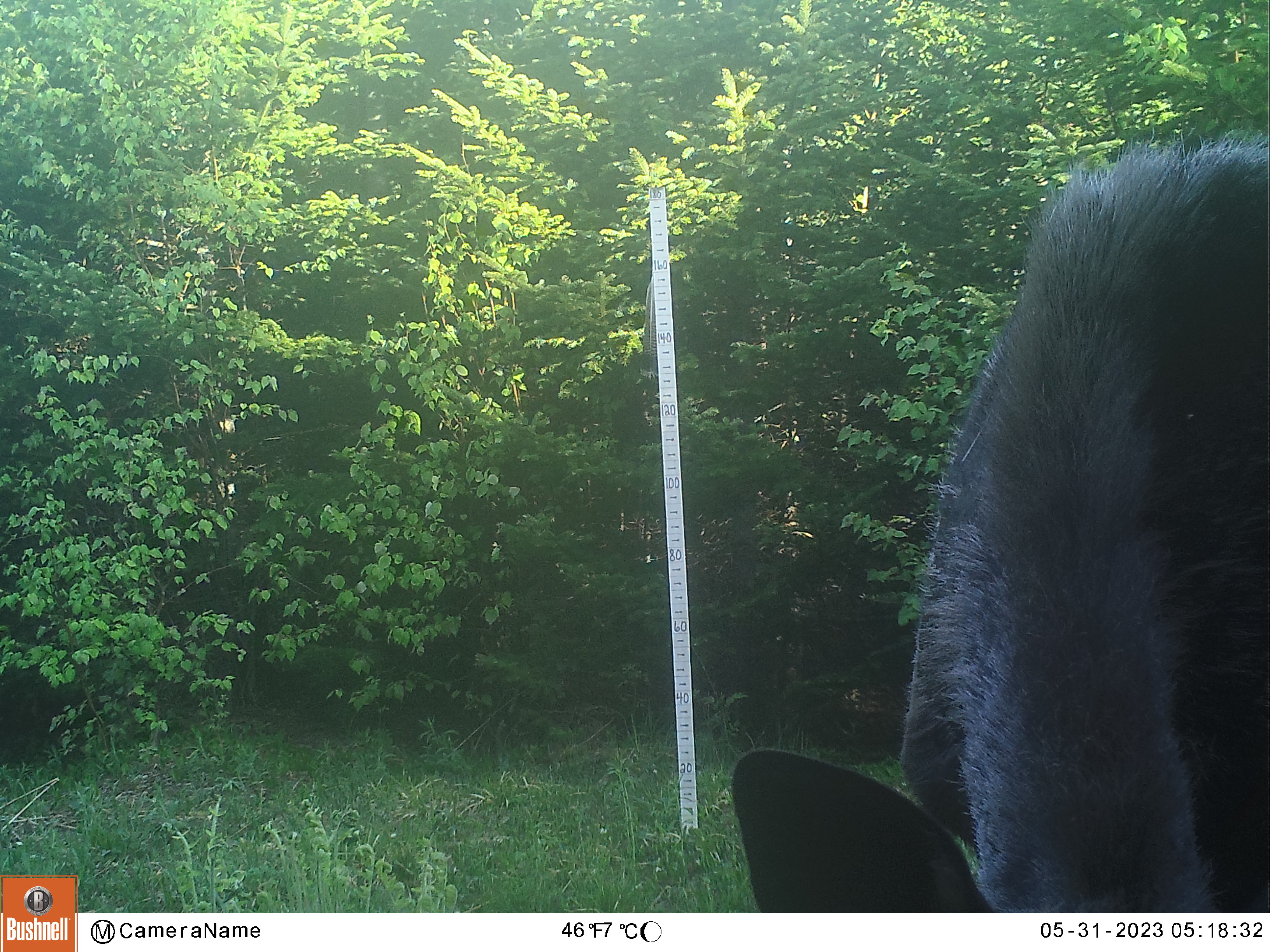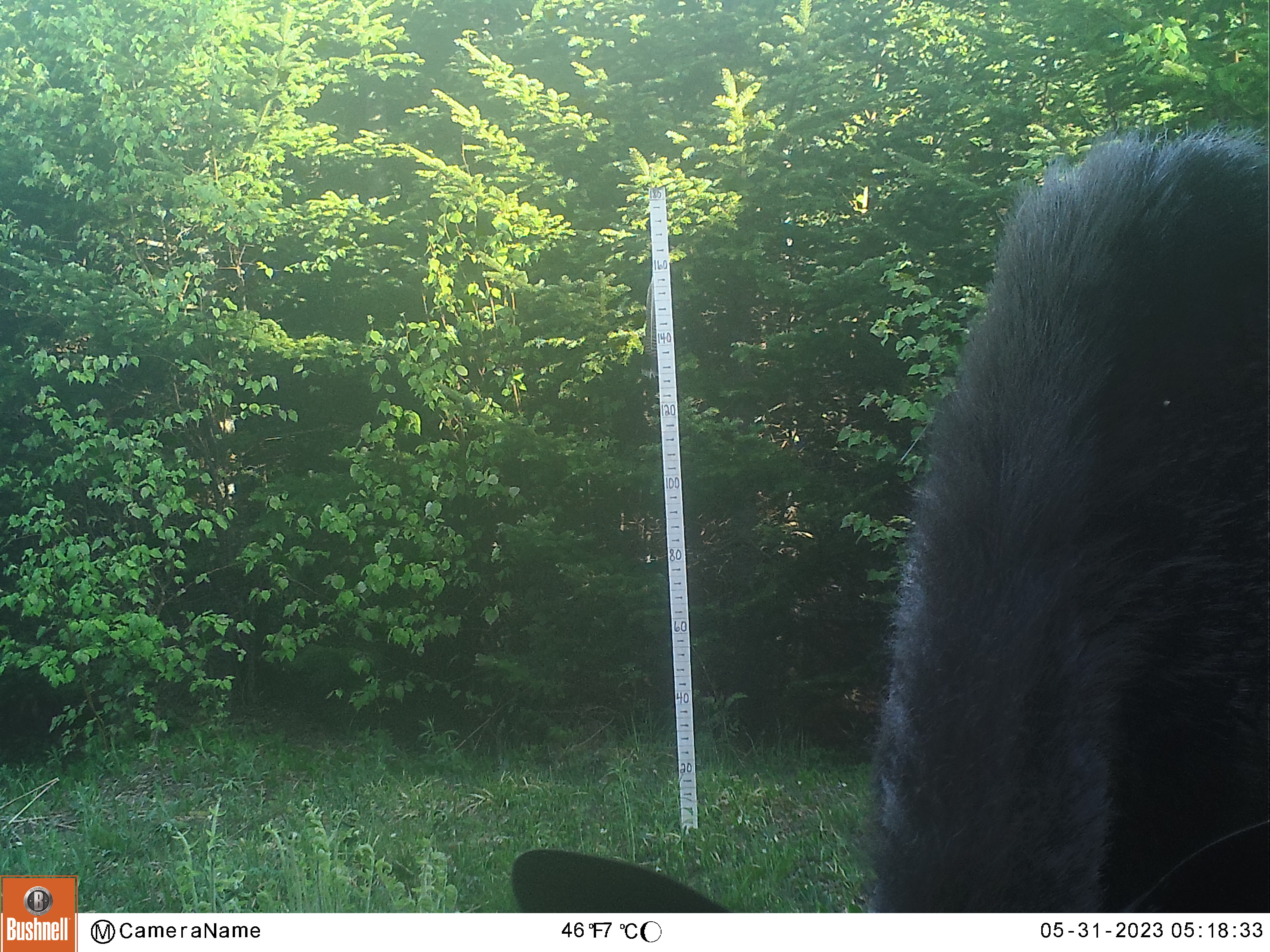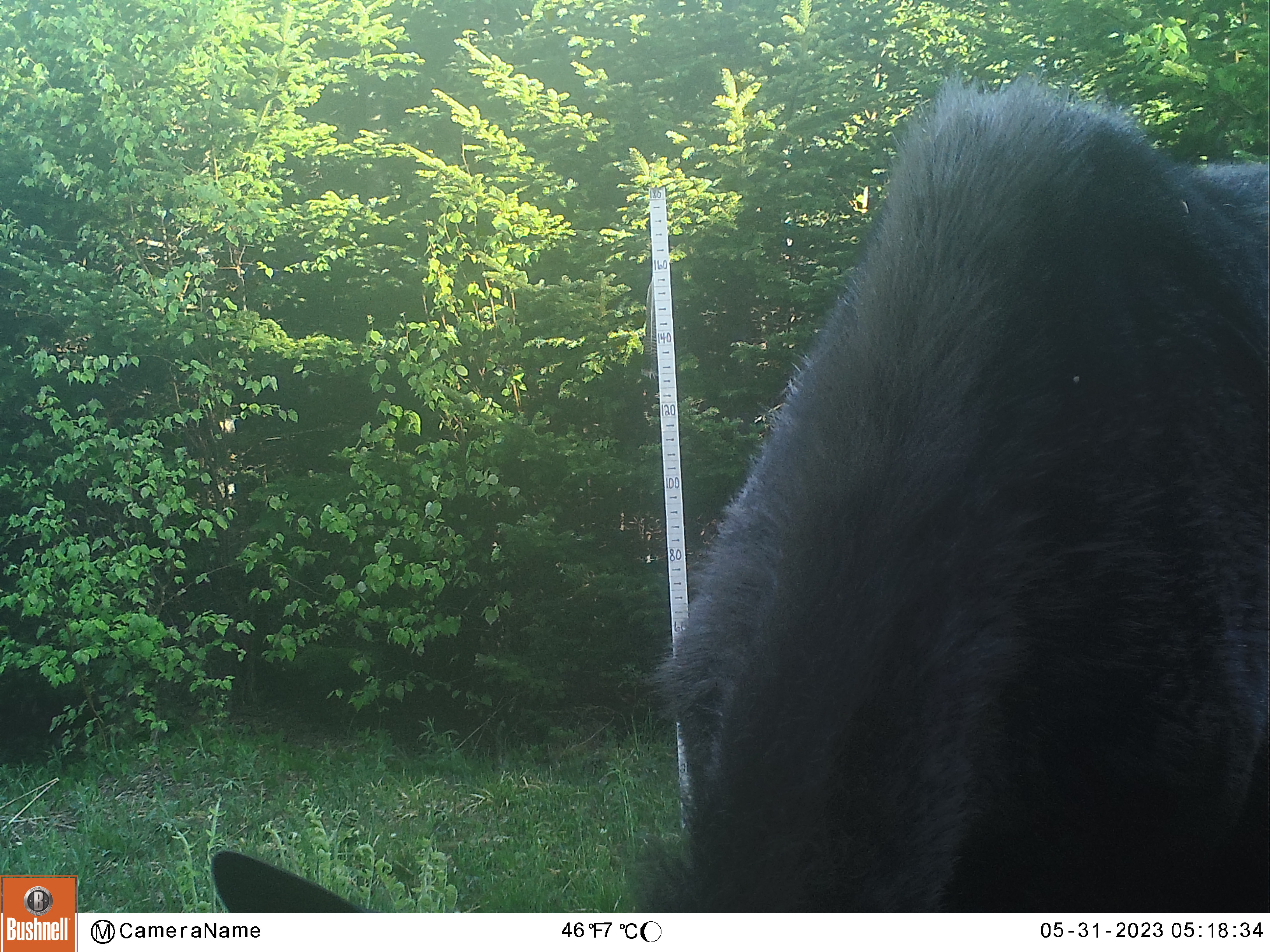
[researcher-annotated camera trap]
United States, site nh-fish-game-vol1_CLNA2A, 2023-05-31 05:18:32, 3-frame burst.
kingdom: Animalia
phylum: Chordata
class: Mammalia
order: Artiodactyla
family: Cervidae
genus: Alces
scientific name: Alces alces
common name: moose